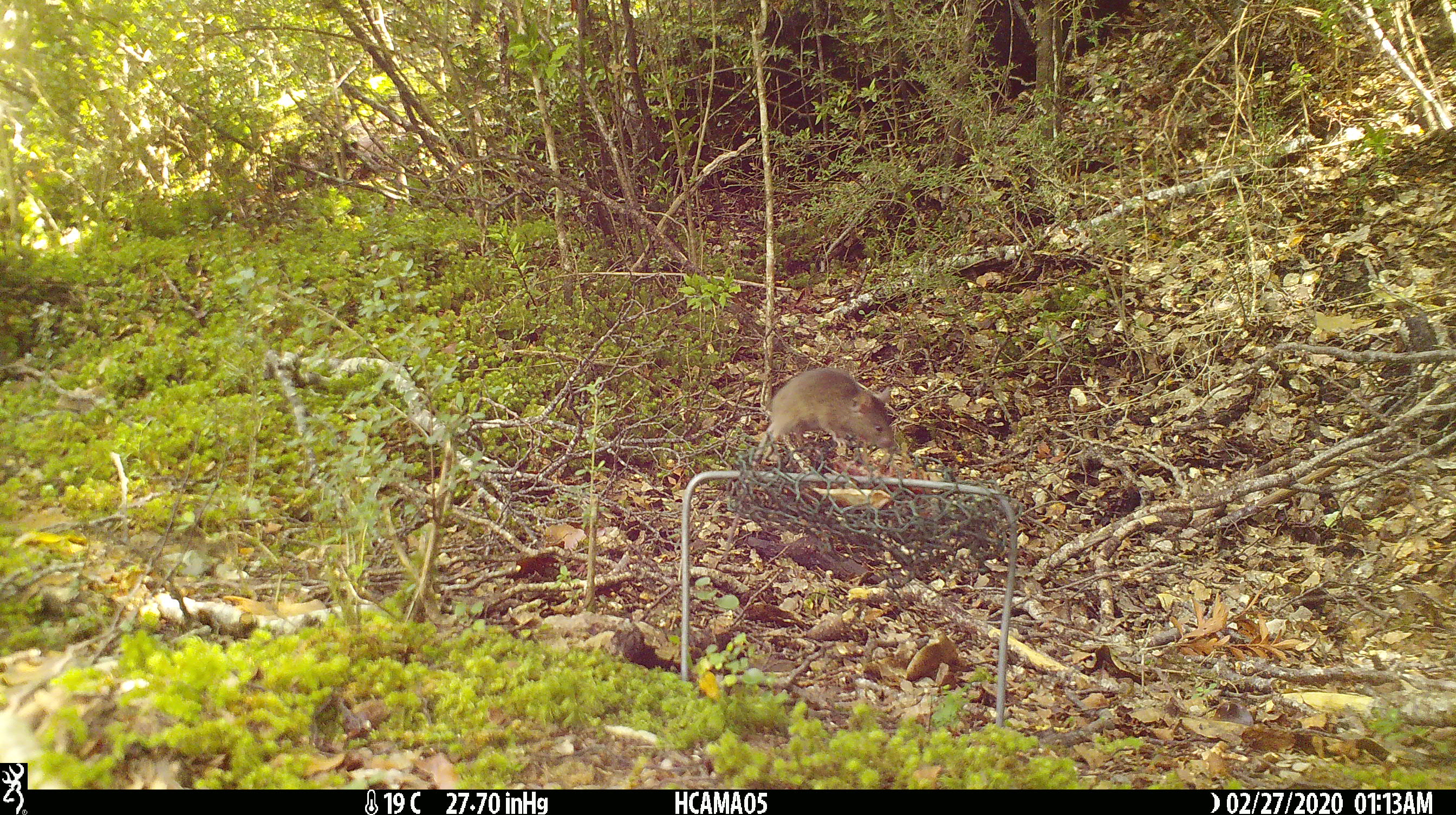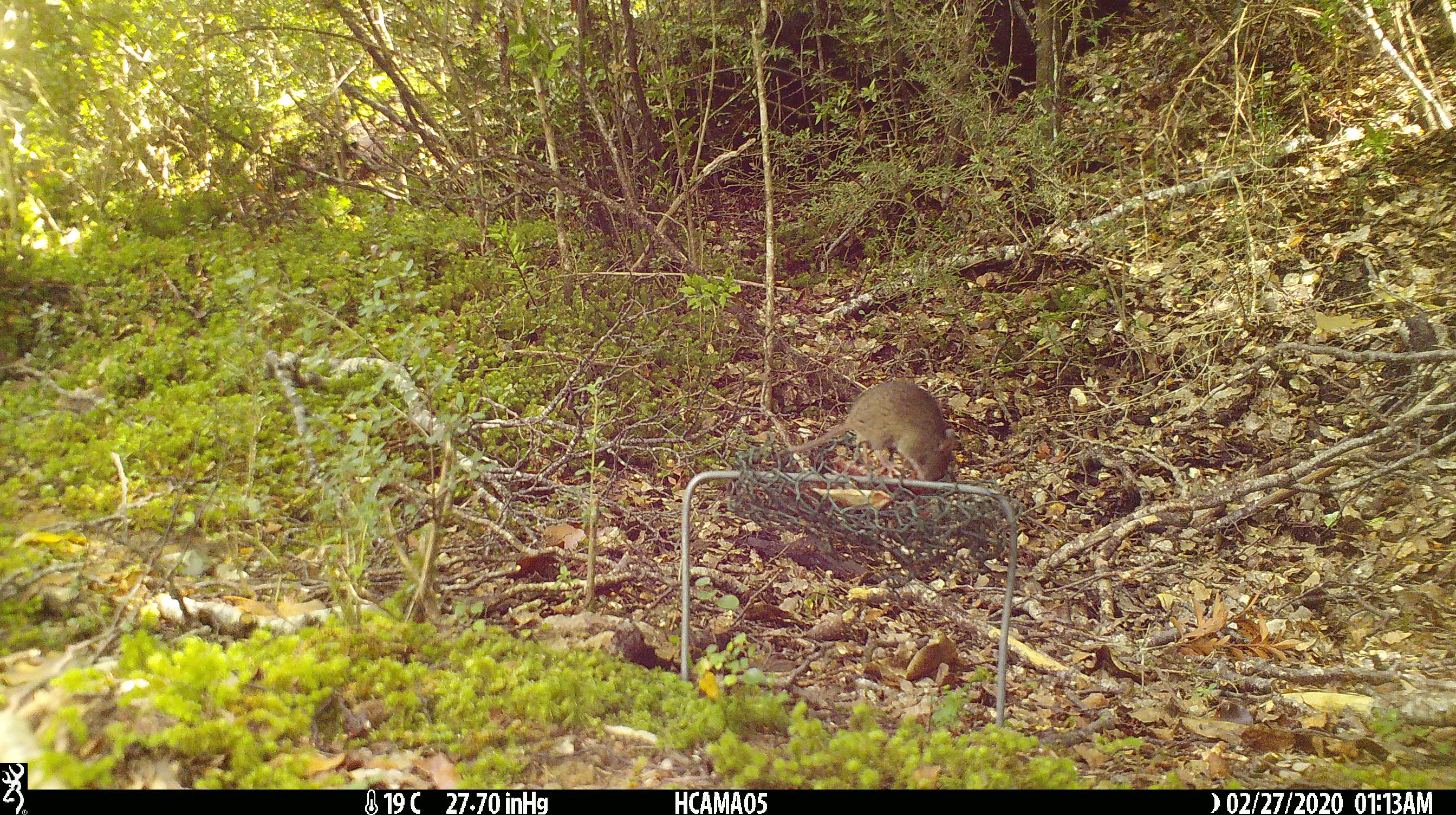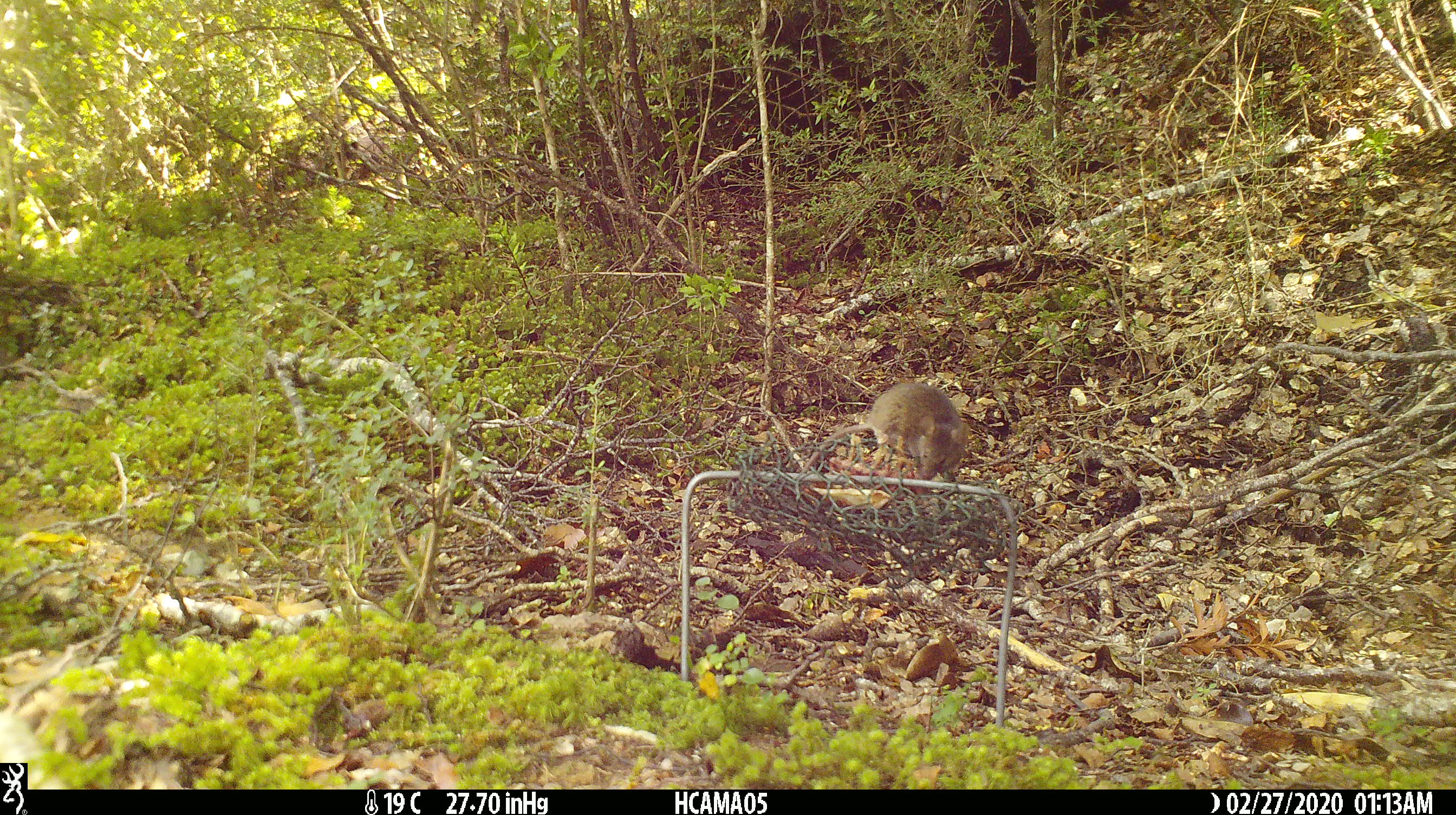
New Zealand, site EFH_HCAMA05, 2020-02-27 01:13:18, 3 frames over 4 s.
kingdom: Animalia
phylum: Chordata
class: Mammalia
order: Rodentia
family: Muridae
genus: Mus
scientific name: Mus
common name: mouse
Mouse (Mus).